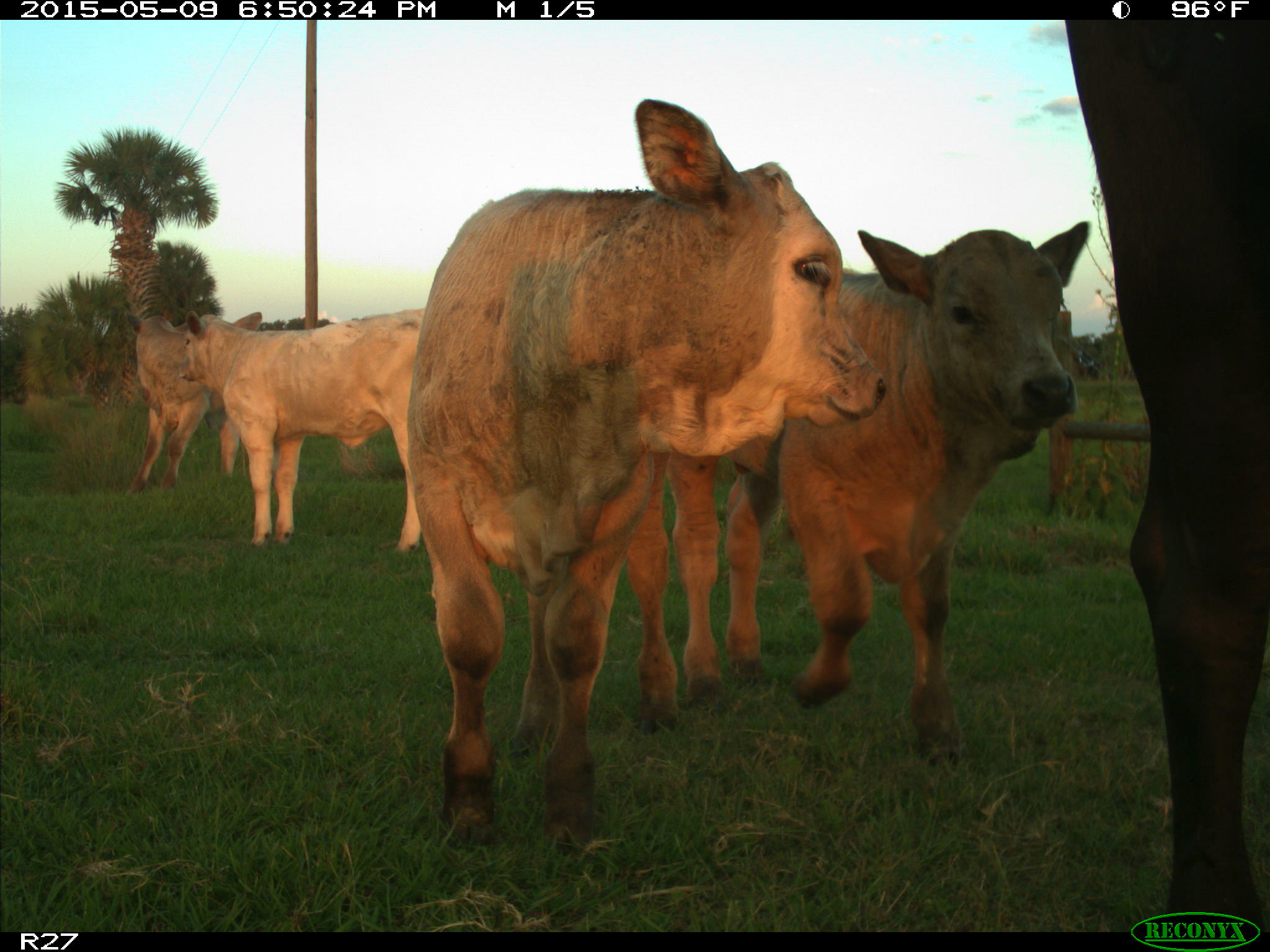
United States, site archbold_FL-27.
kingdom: Animalia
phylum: Chordata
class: Mammalia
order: Artiodactyla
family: Bovidae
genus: Bos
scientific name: Bos taurus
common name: domestic cow